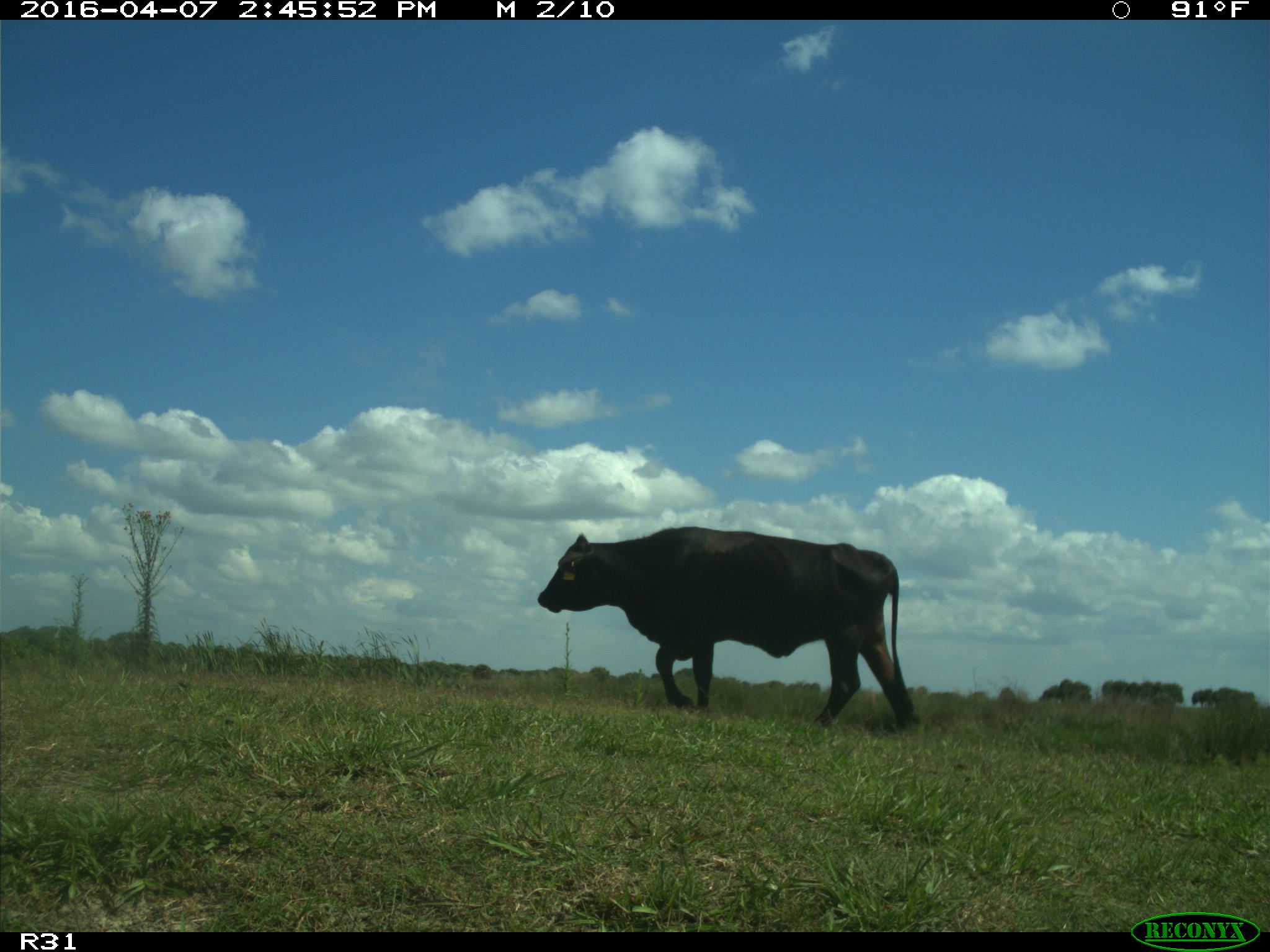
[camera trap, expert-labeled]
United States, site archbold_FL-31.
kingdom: Animalia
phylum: Chordata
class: Mammalia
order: Artiodactyla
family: Bovidae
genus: Bos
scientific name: Bos taurus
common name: domestic cow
Bos taurus (domestic cow).